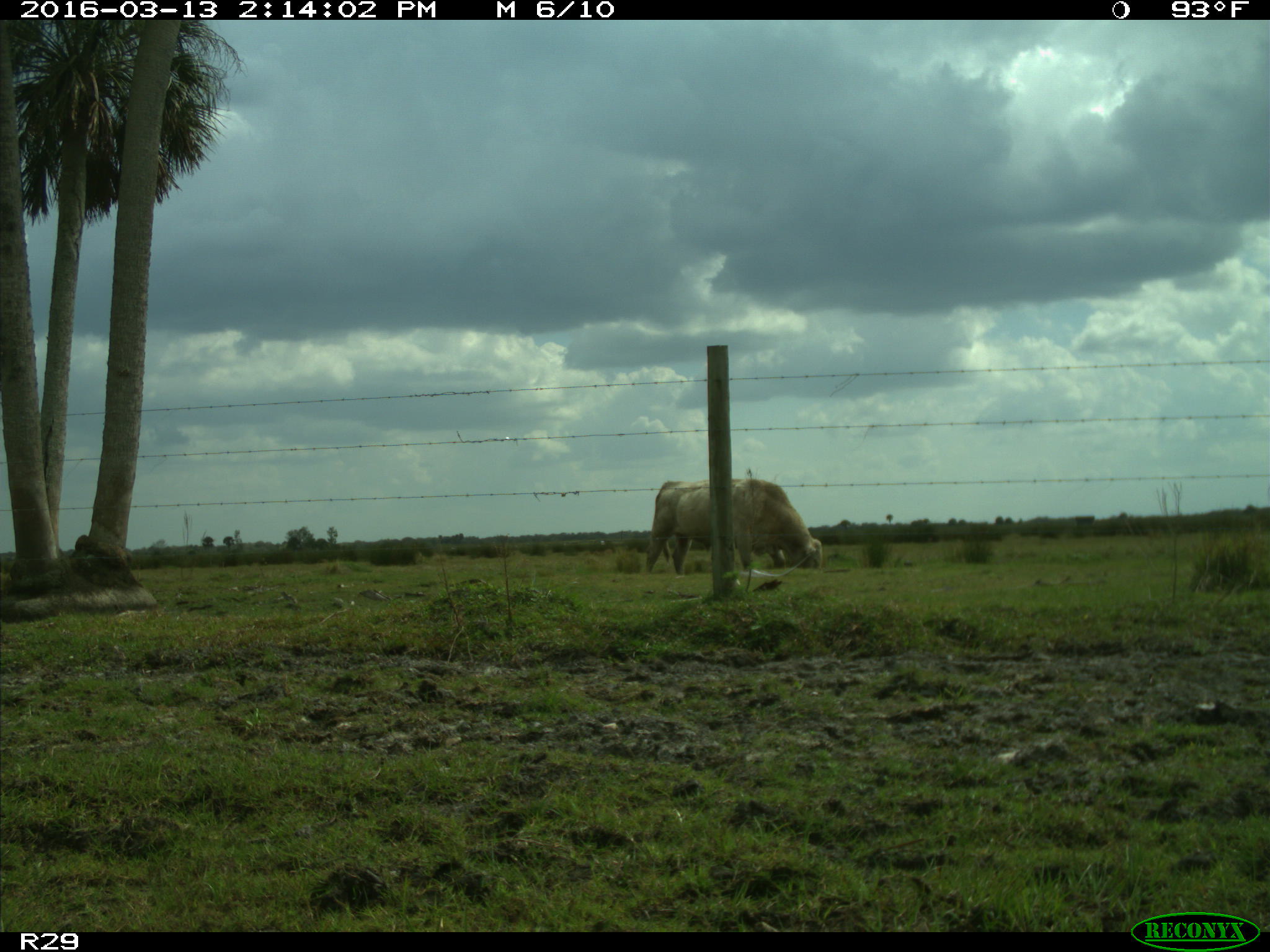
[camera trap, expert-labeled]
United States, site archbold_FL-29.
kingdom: Animalia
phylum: Chordata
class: Mammalia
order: Artiodactyla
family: Bovidae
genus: Bos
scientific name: Bos taurus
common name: domestic cow